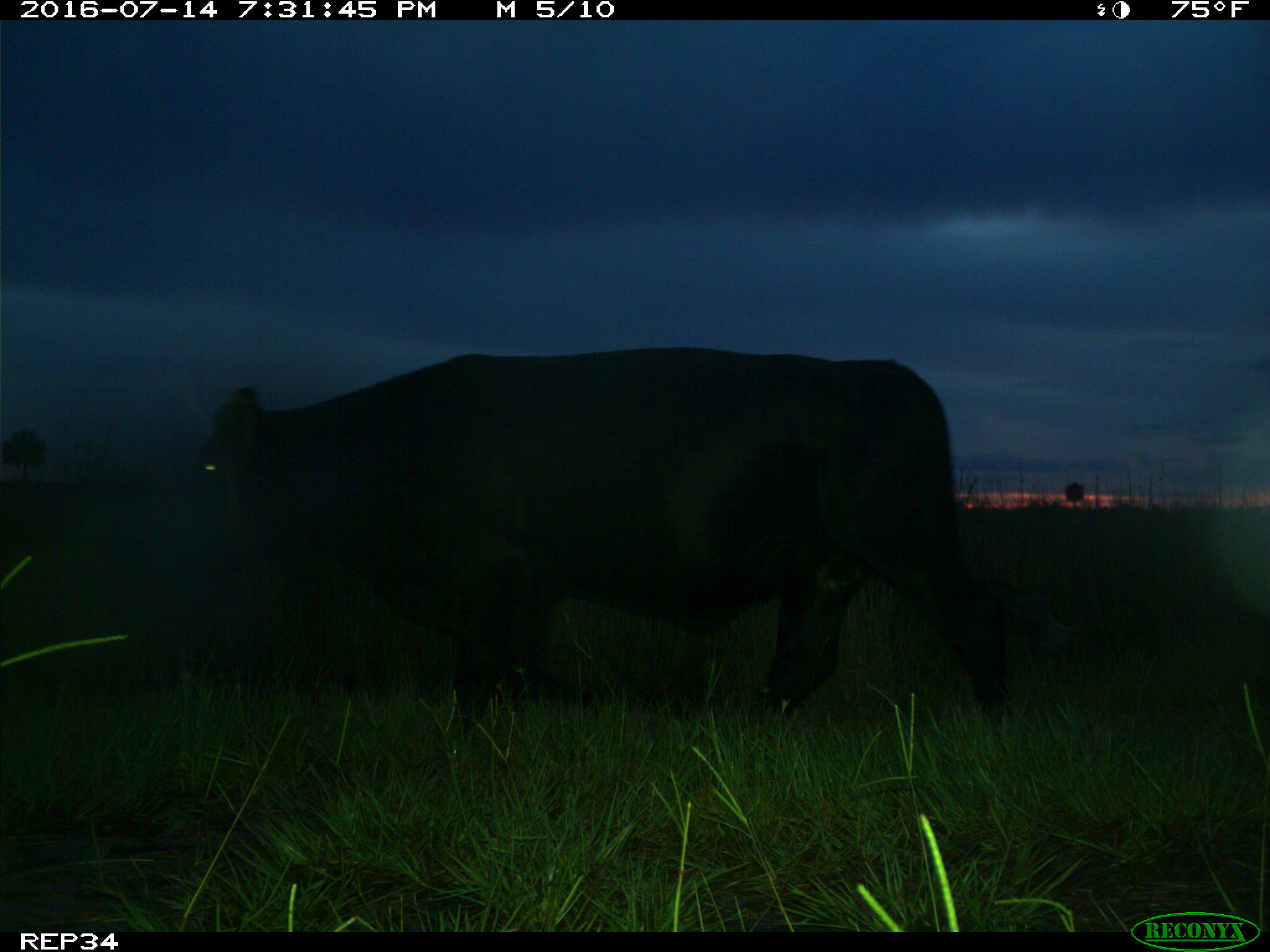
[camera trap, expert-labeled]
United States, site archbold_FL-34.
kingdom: Animalia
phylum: Chordata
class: Mammalia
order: Artiodactyla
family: Bovidae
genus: Bos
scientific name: Bos taurus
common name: domestic cow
Bos taurus (domestic cow).